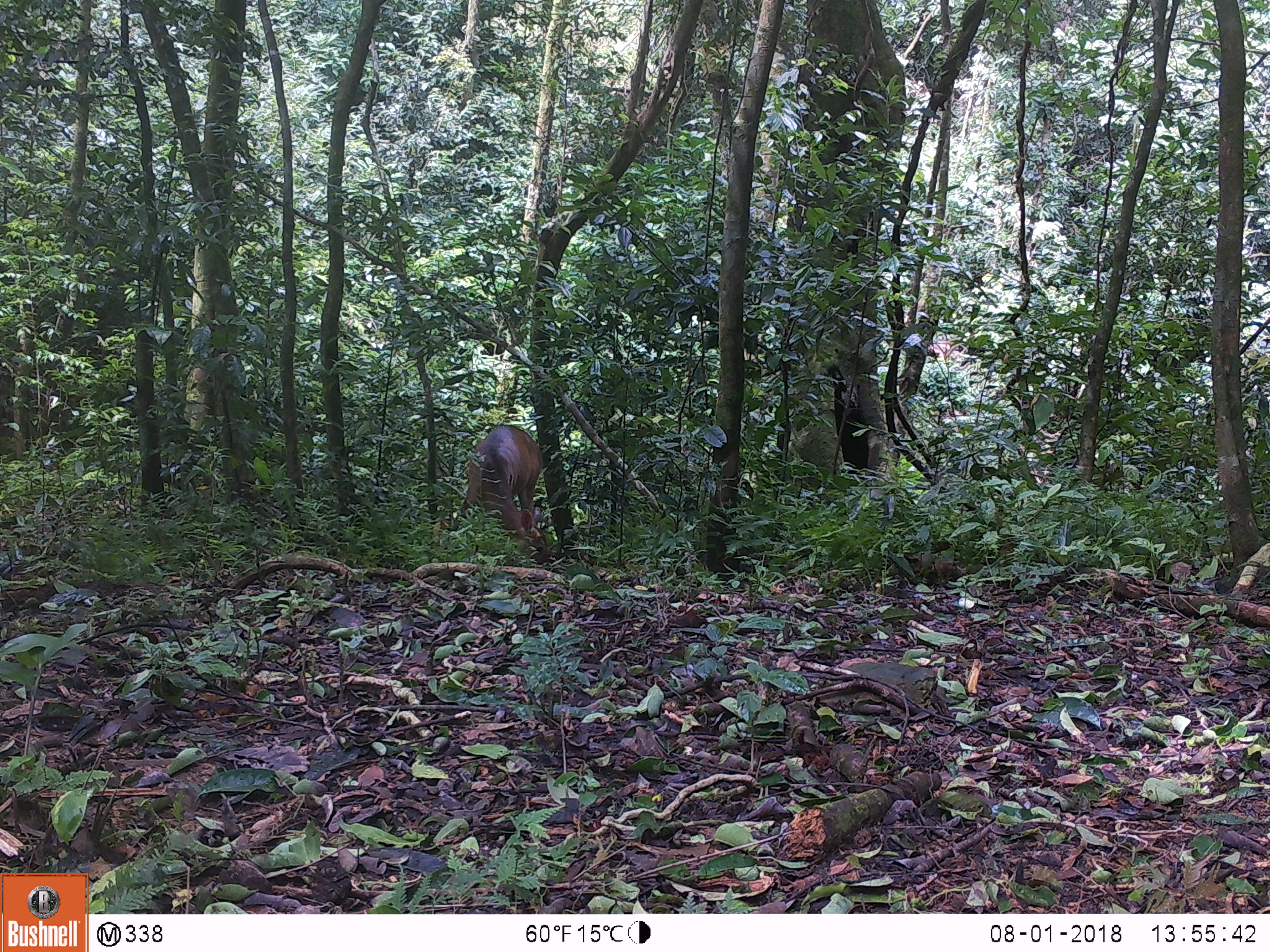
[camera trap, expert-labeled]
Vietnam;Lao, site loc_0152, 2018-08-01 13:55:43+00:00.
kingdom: Animalia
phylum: Chordata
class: Mammalia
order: Artiodactyla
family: Cervidae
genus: Muntiacus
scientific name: Muntiacus vuquangensis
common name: large-antlered muntjac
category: large antlered muntjac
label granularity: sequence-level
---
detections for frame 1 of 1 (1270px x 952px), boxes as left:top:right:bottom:
large antlered muntjac: 449:423:550:563